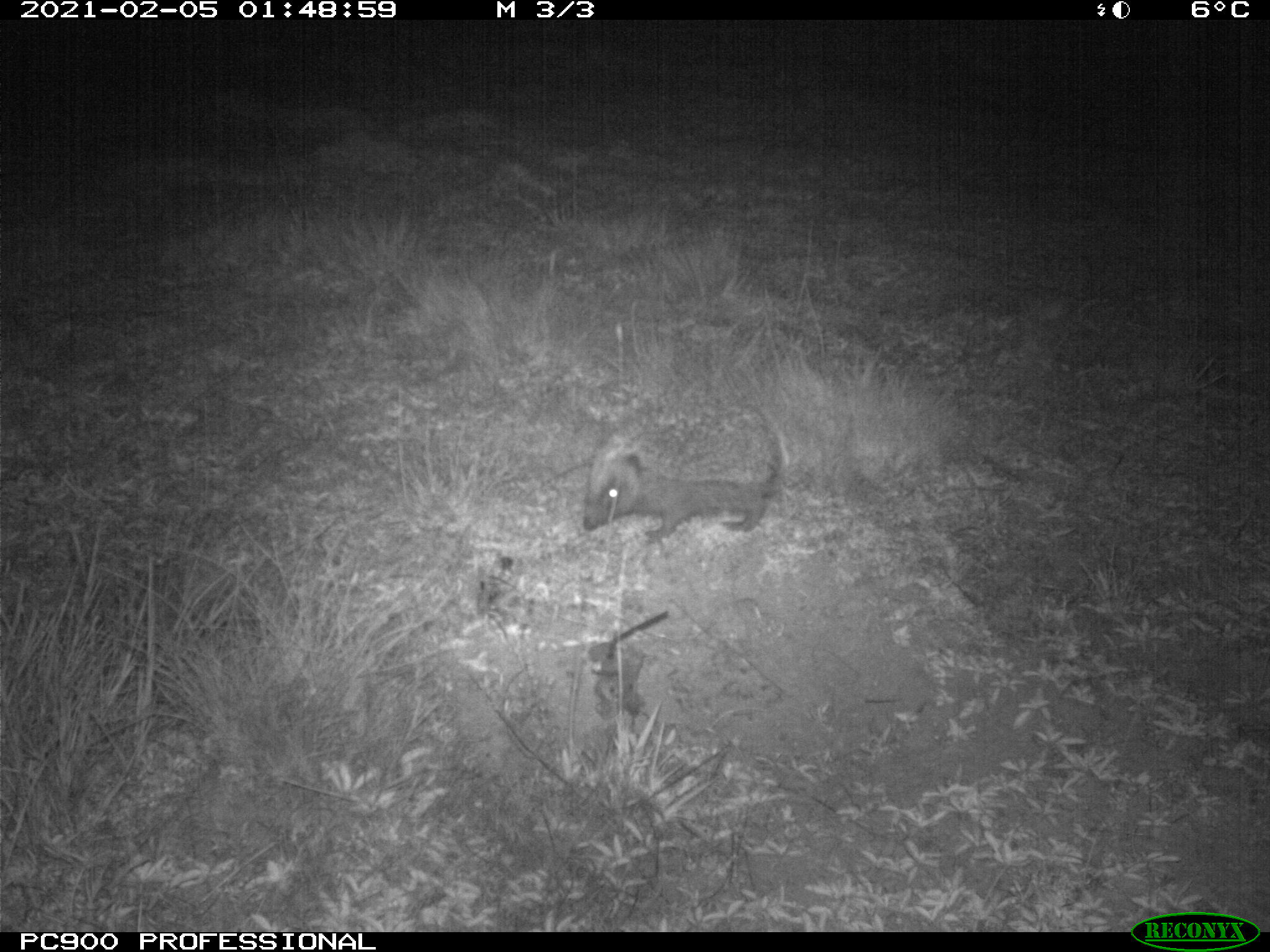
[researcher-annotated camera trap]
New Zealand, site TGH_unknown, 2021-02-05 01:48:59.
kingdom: Animalia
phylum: Chordata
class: Mammalia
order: Eulipotyphla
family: Erinaceidae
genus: Erinaceus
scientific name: Erinaceus europaeus europaeus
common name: european hedgehog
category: hedgehog